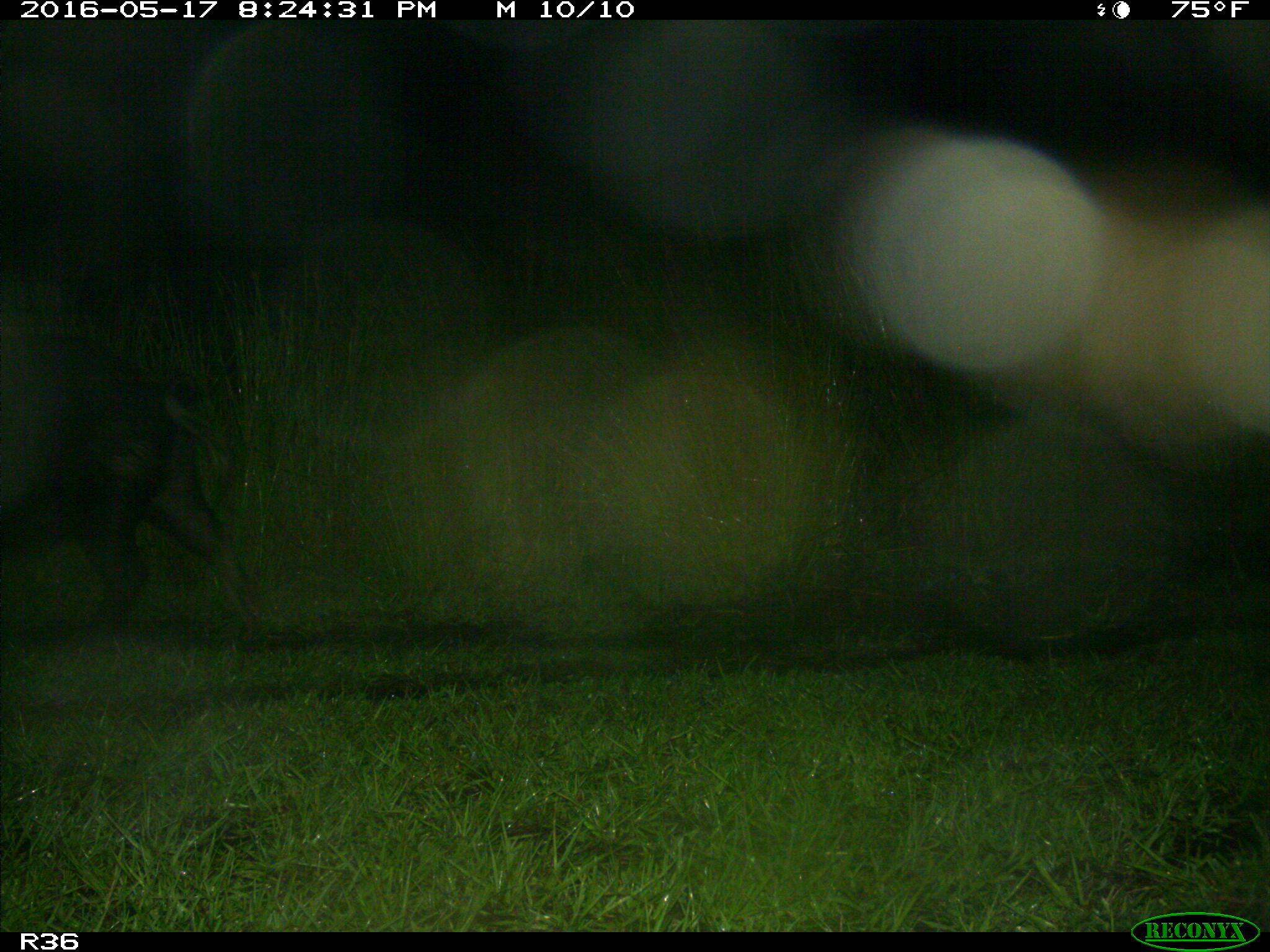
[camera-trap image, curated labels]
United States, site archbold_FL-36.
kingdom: Animalia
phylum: Chordata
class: Mammalia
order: Artiodactyla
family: Suidae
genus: Sus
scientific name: Sus scrofa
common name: wild boar